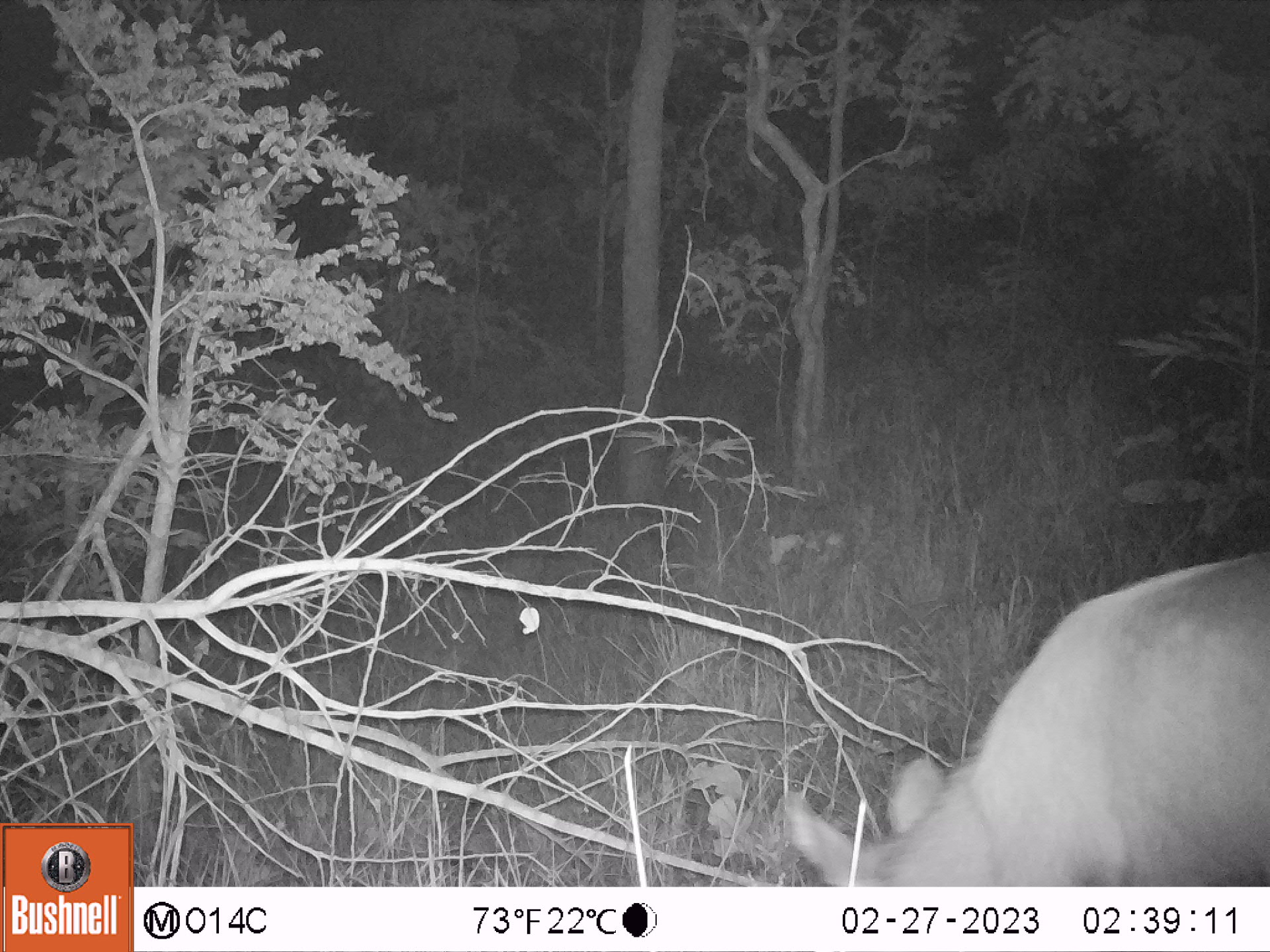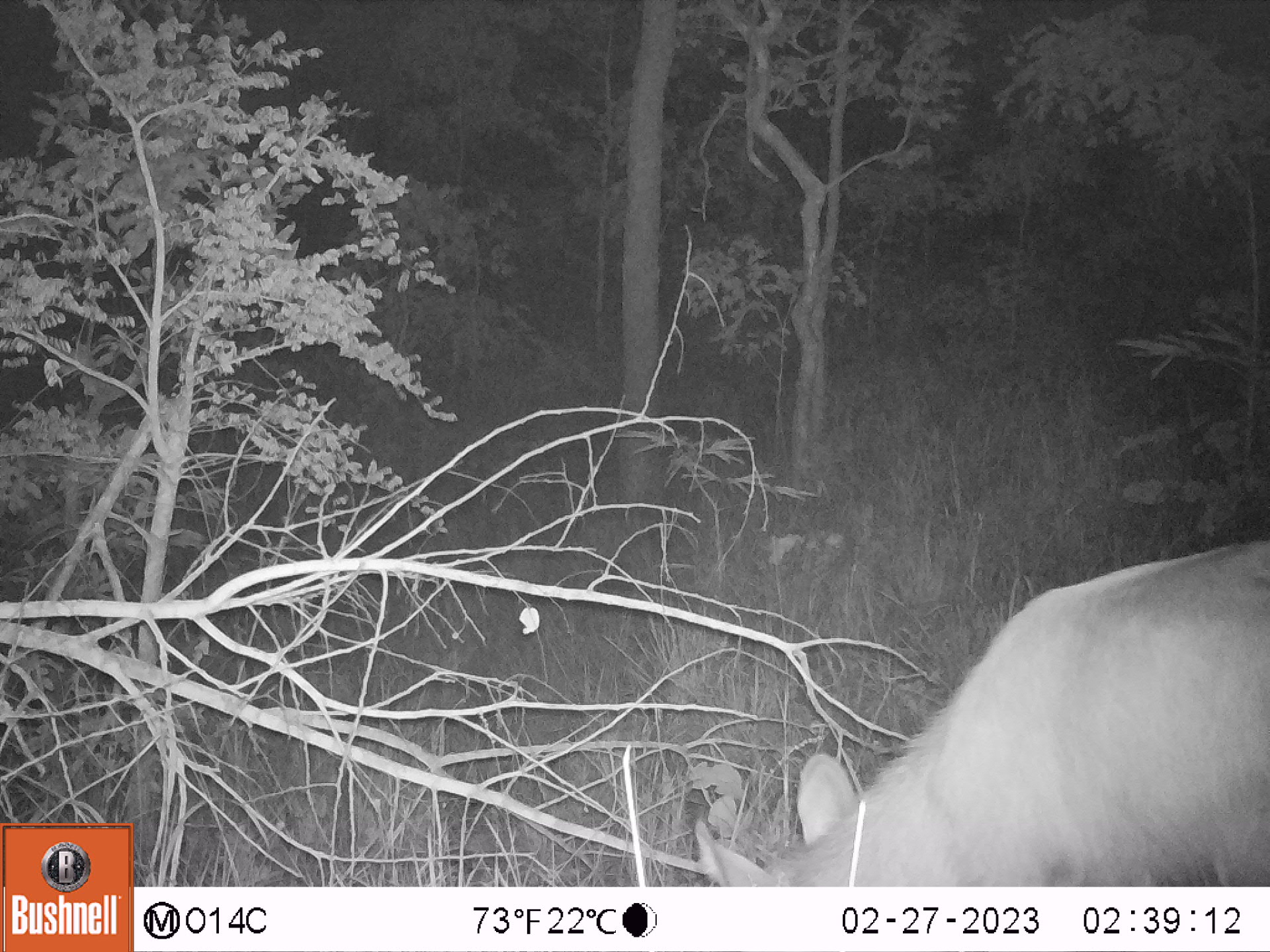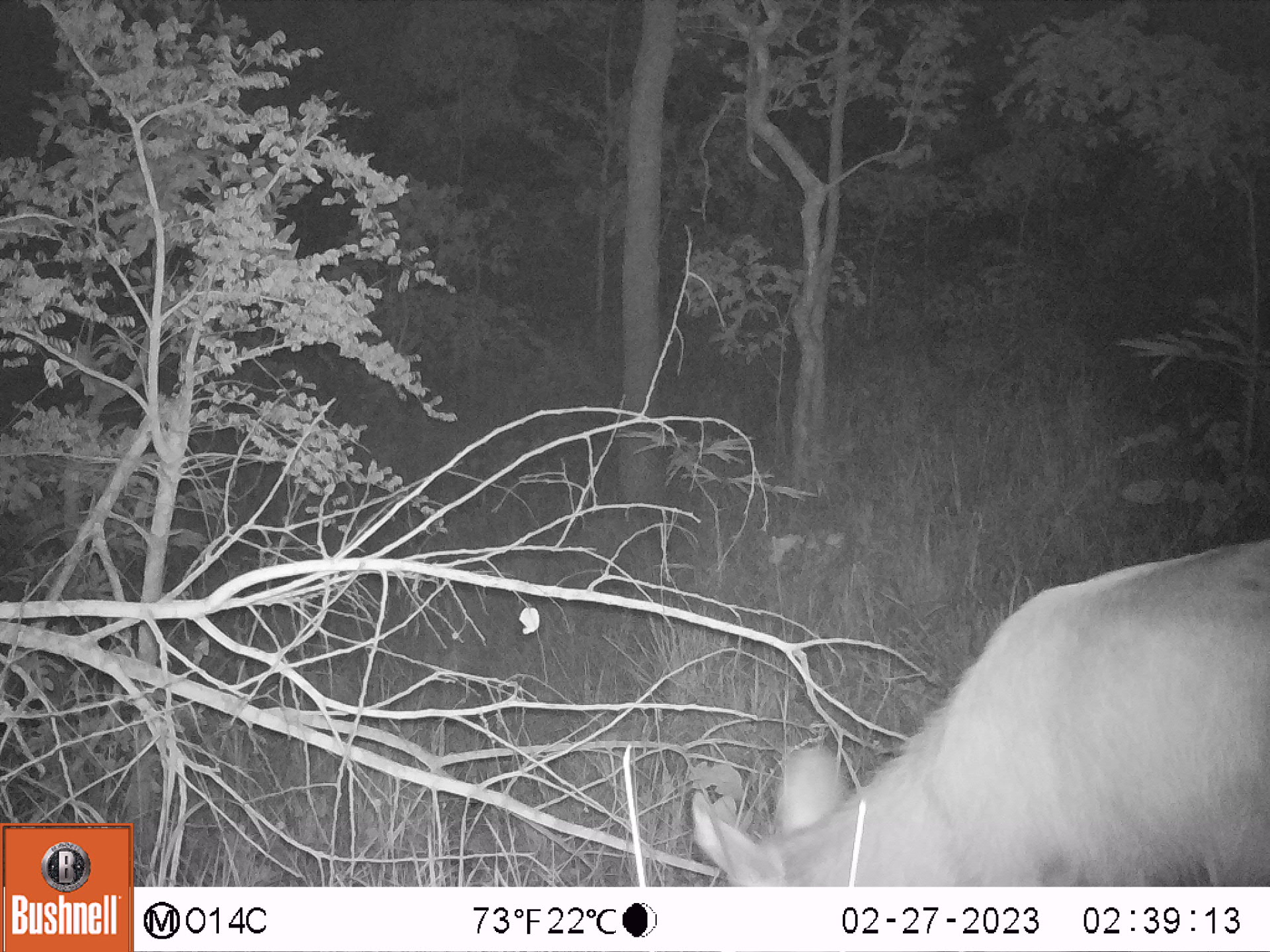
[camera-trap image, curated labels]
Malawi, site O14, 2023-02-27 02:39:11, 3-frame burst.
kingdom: Animalia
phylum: Chordata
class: Mammalia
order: Artiodactyla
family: Bovidae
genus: Kobus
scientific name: Kobus ellipsiprymnus ellipsiprymnus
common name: common waterbuck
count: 1